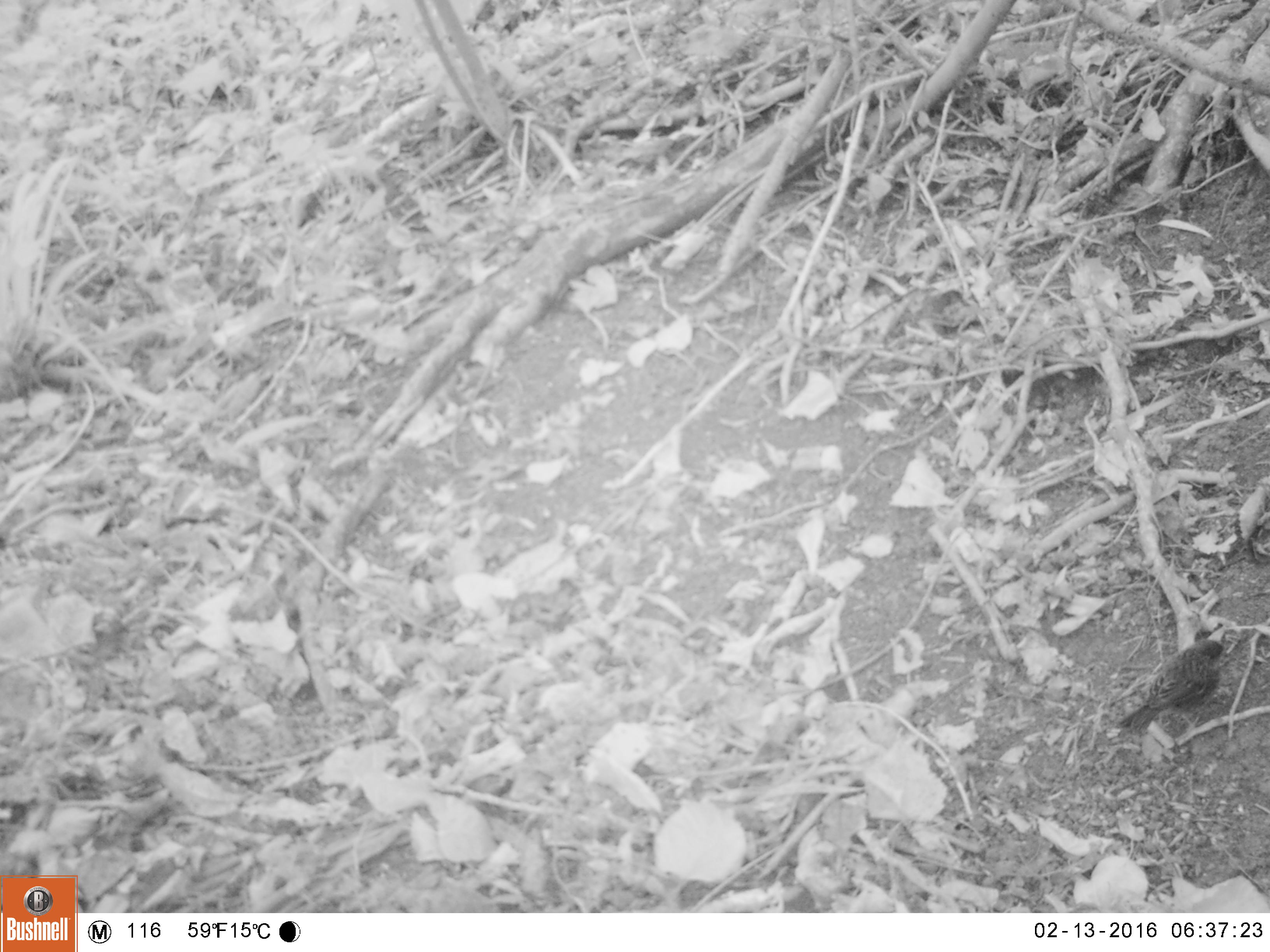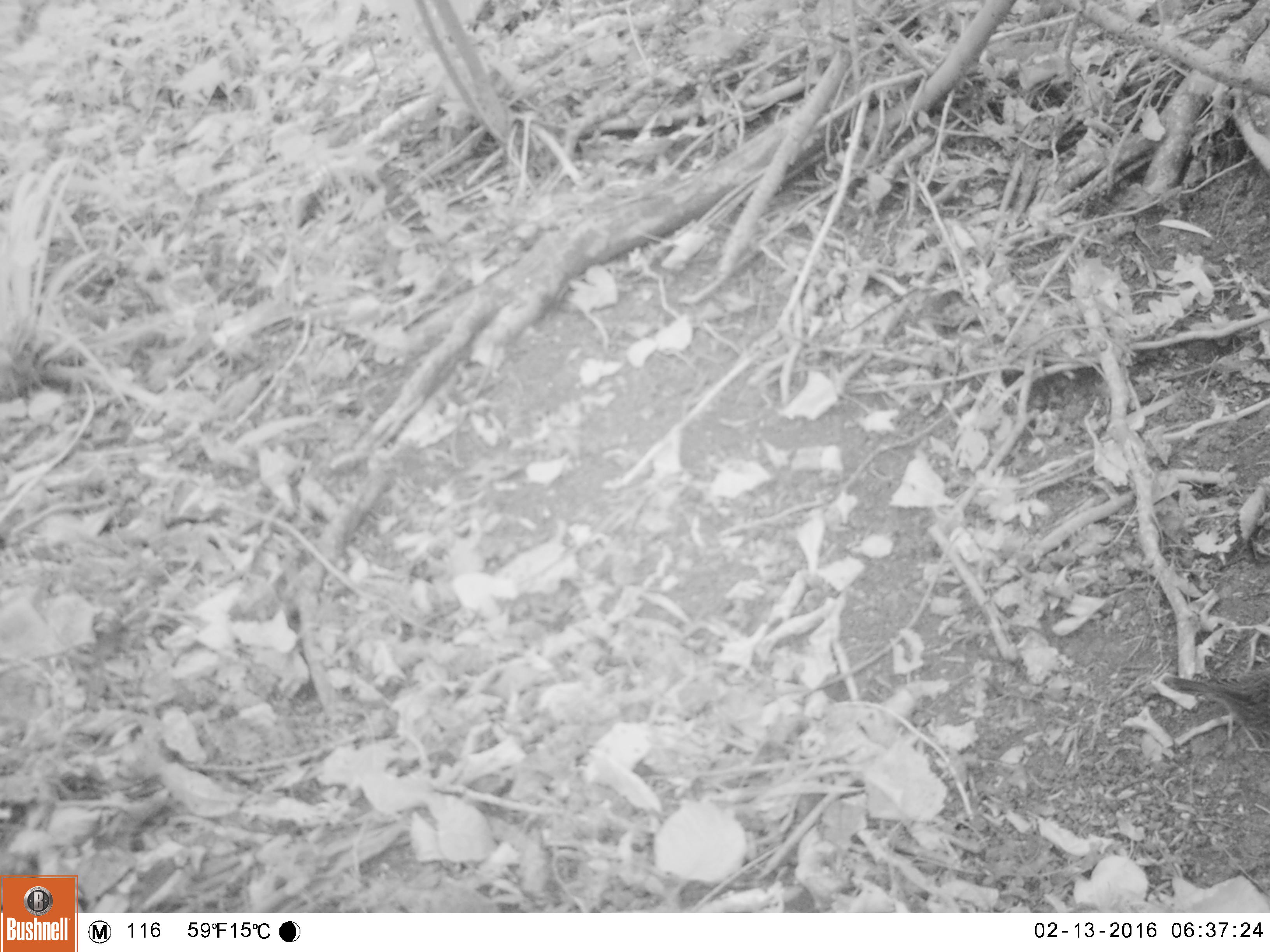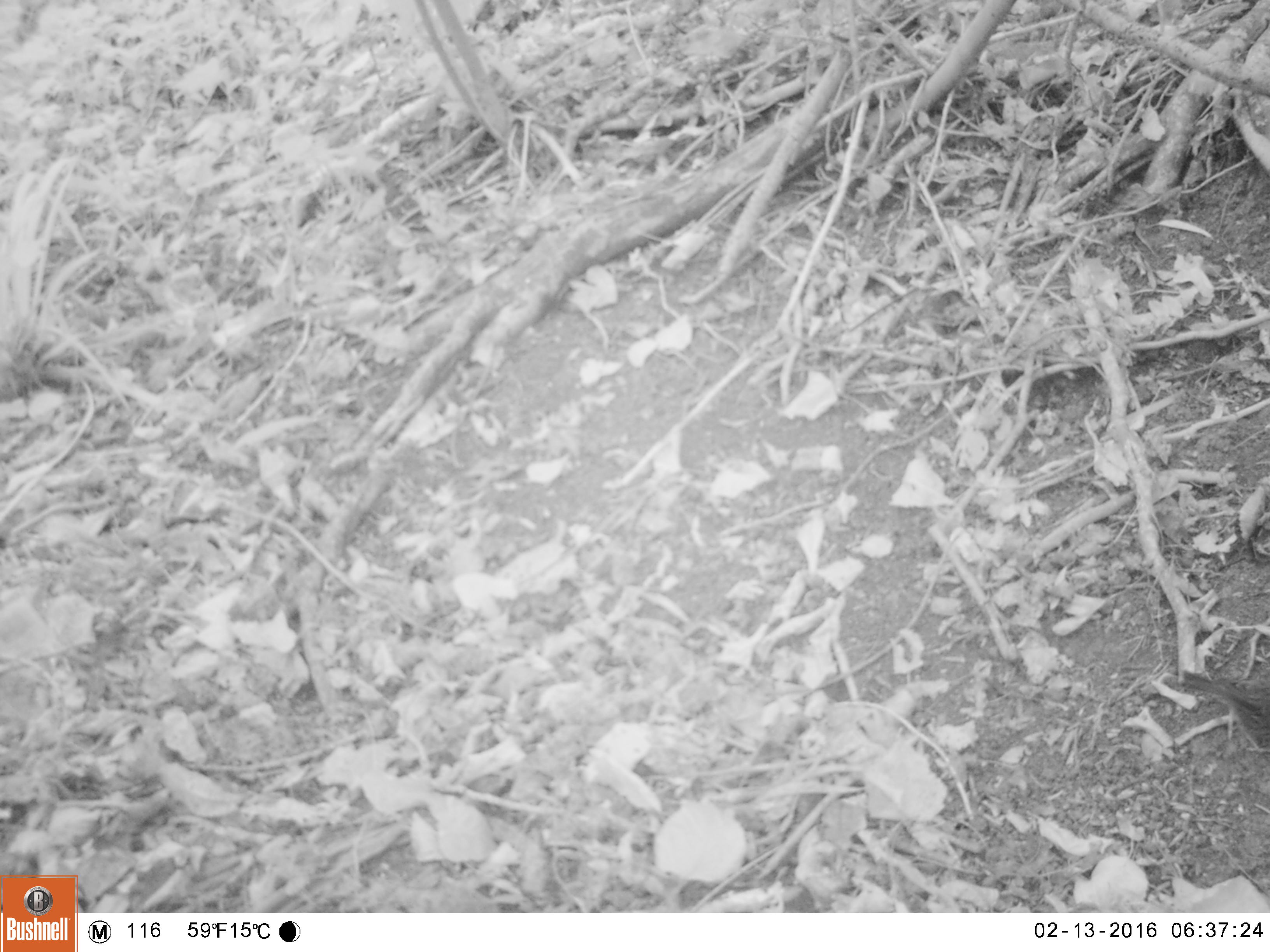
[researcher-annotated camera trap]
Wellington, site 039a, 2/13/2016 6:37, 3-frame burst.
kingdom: Animalia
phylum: Chordata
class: Aves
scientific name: Aves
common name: bird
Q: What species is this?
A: Bird (Aves).